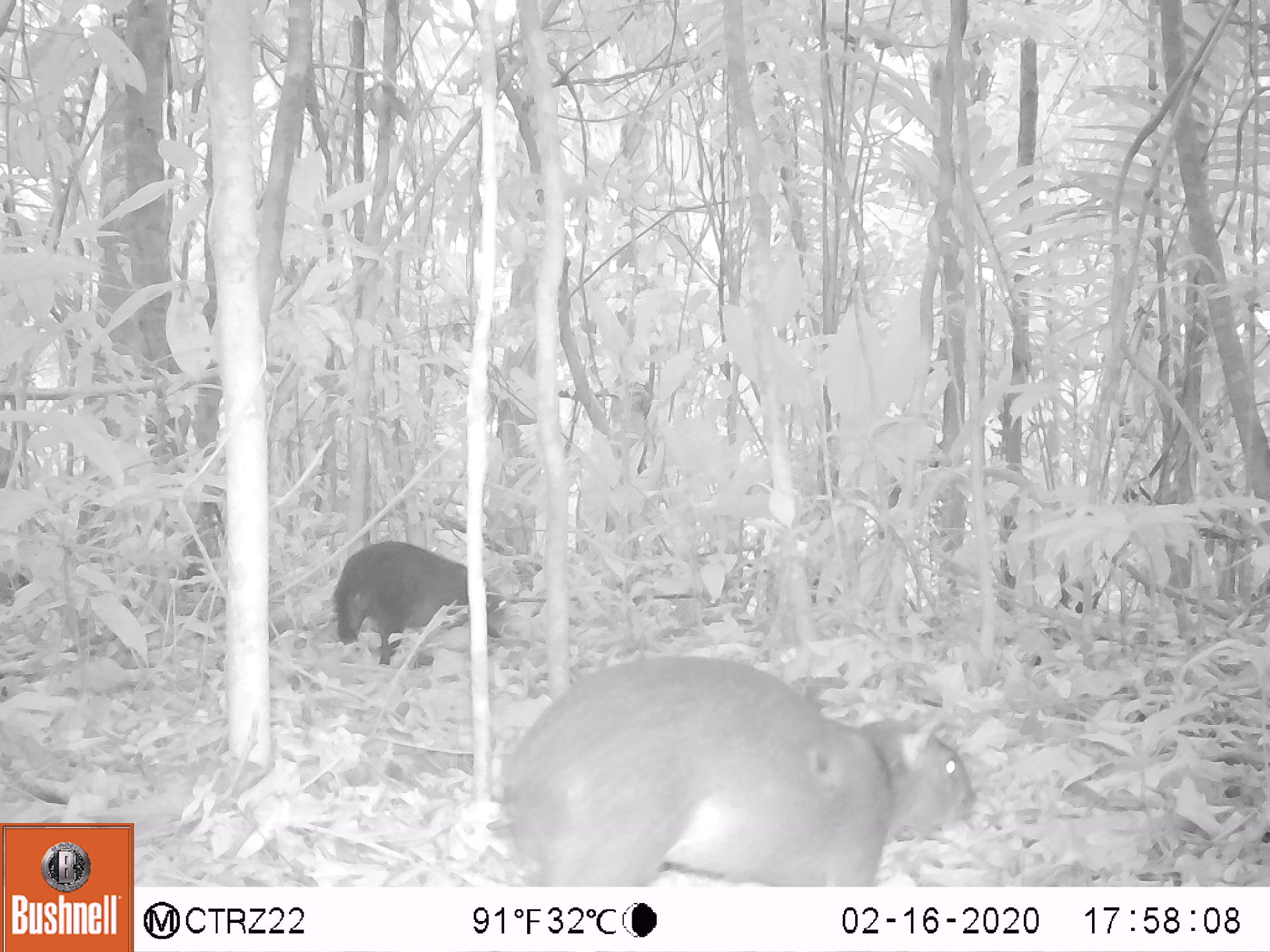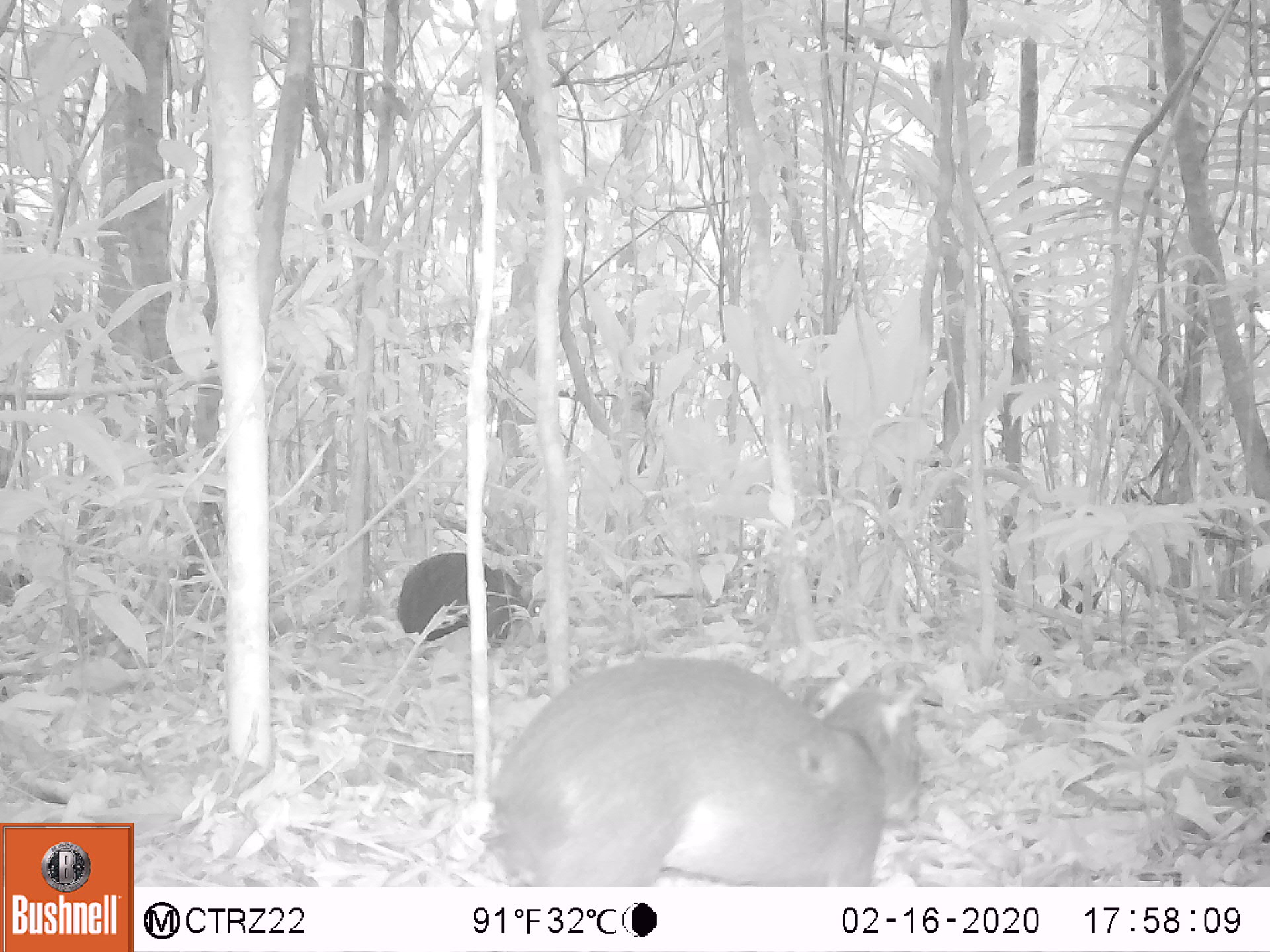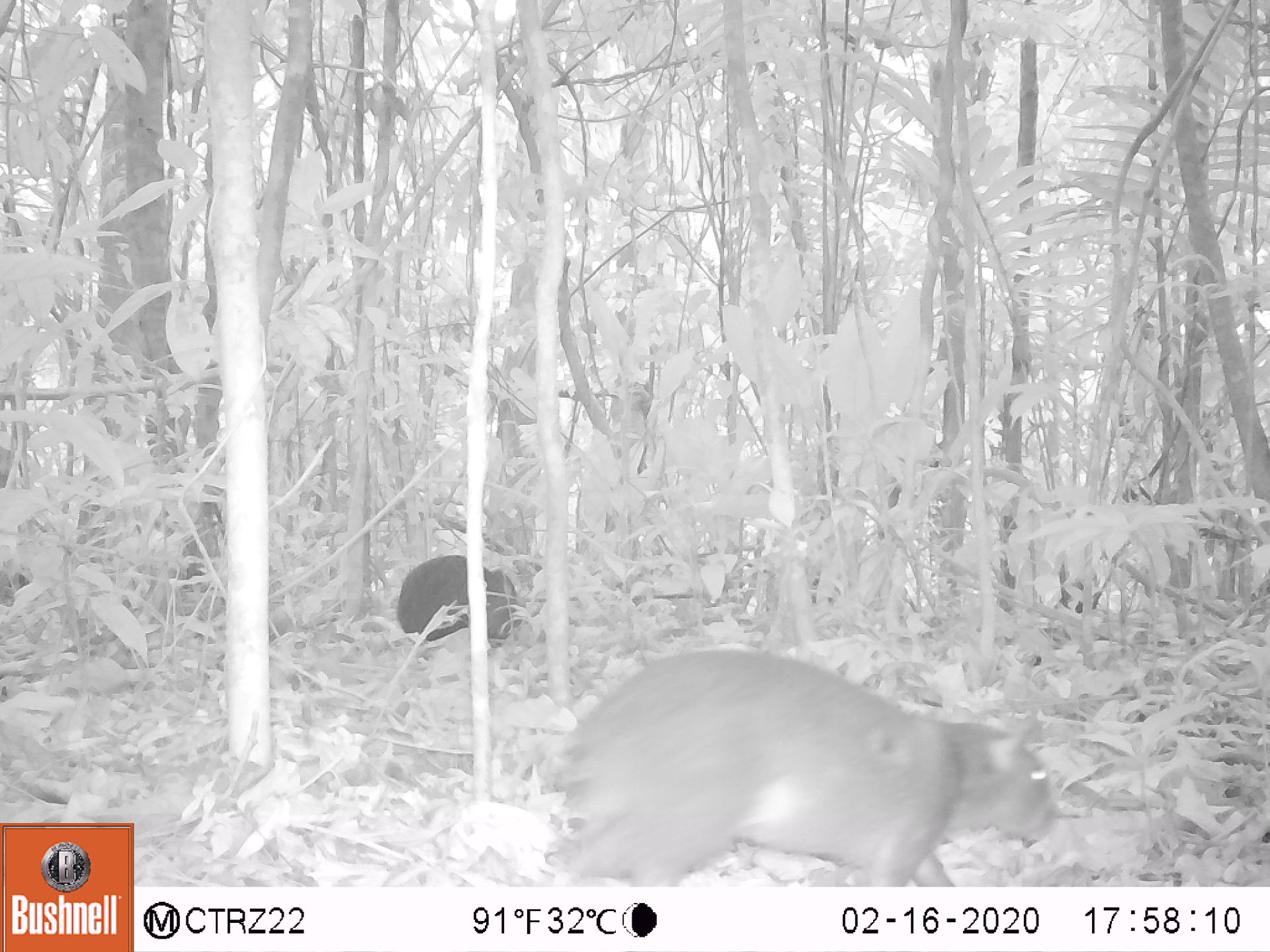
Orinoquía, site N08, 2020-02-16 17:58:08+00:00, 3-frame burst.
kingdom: Animalia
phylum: Chordata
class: Mammalia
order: Rodentia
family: Dasyproctidae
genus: Dasyprocta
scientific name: Dasyprocta fuliginosa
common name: black agouti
Black agouti (Dasyprocta fuliginosa).